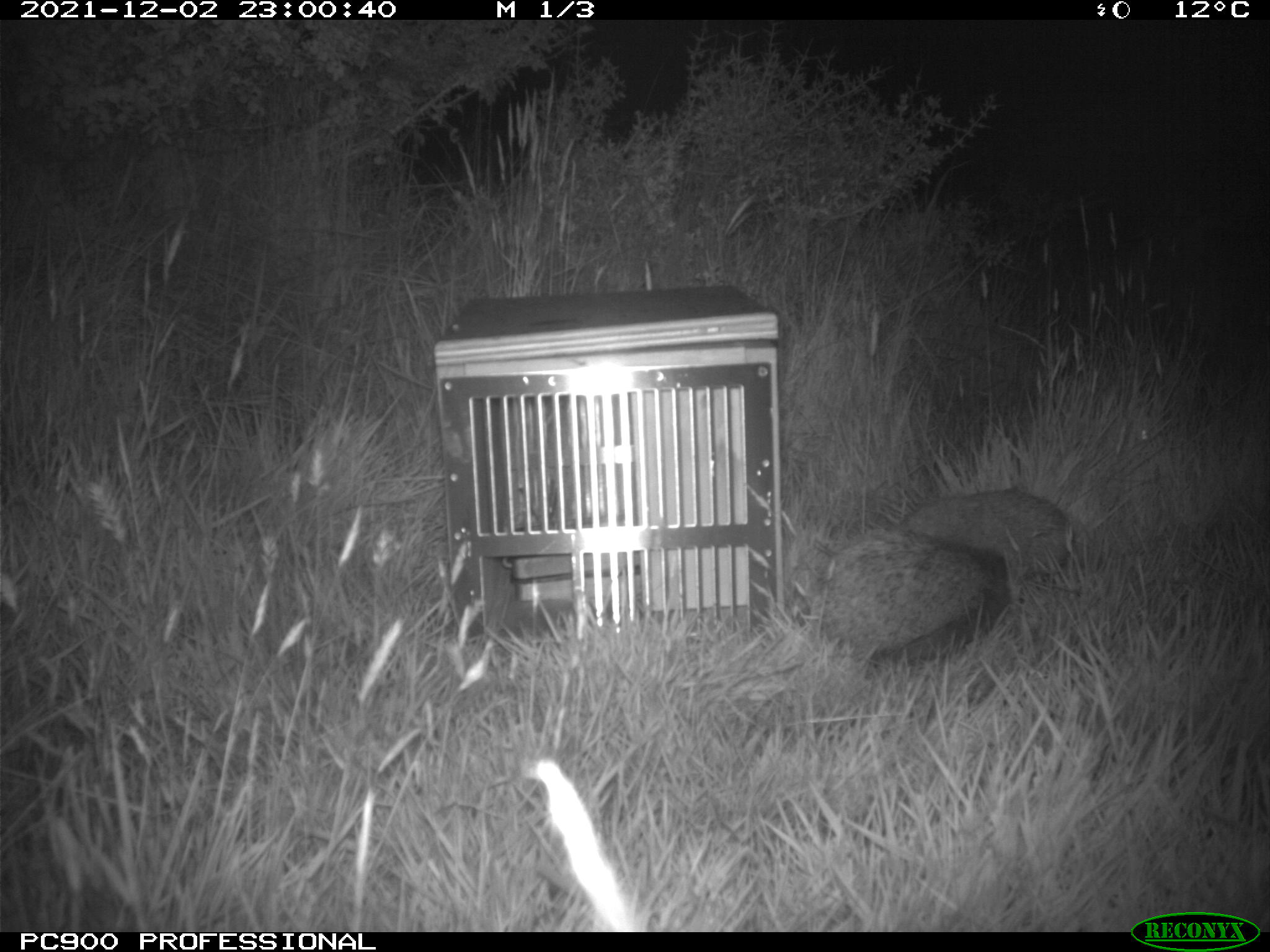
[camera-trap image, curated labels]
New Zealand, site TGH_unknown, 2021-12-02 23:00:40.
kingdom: Animalia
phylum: Chordata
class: Mammalia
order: Eulipotyphla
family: Erinaceidae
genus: Erinaceus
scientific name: Erinaceus europaeus europaeus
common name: european hedgehog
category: hedgehog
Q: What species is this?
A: Hedgehog (european hedgehog) (Erinaceus europaeus europaeus).